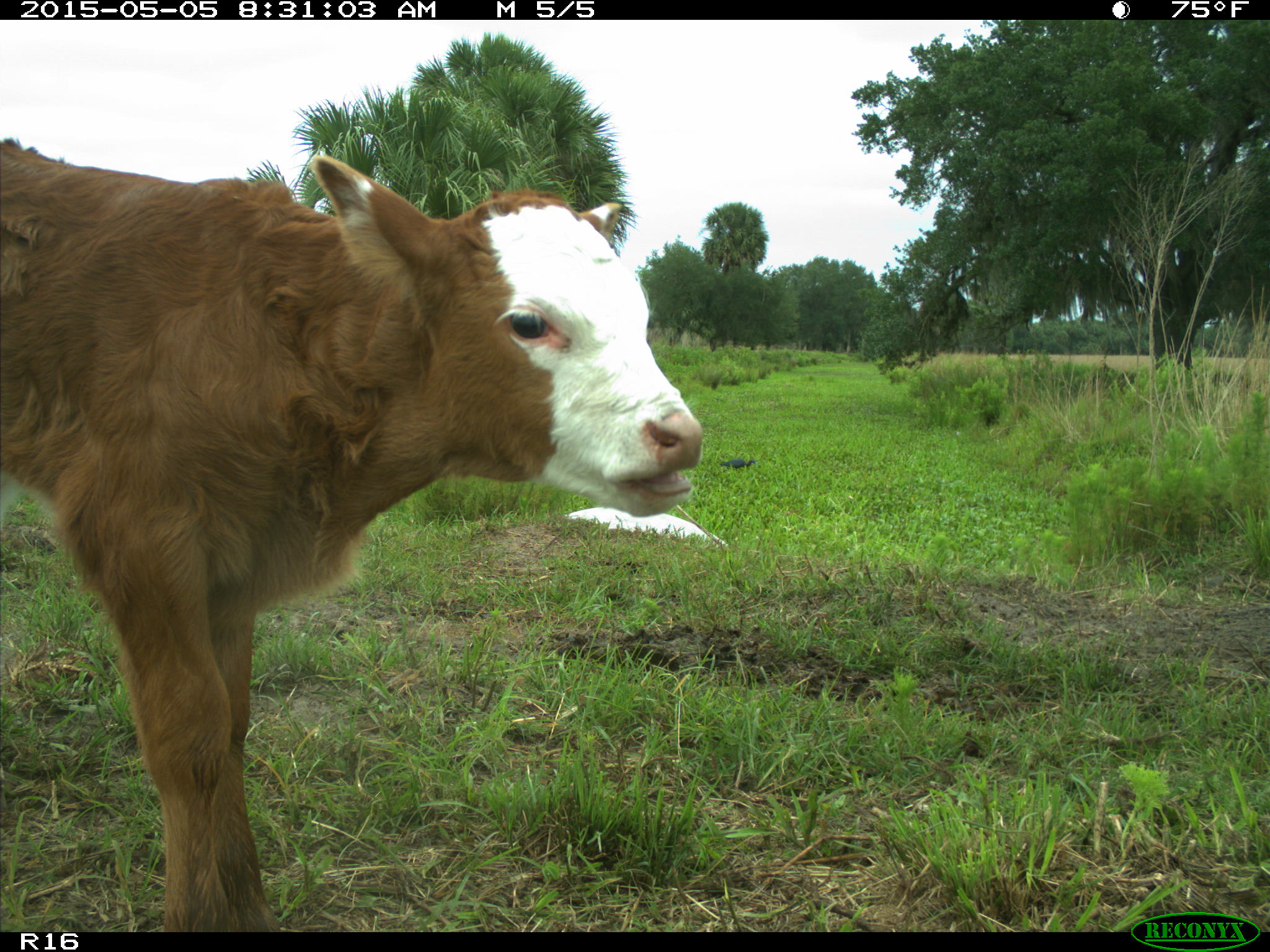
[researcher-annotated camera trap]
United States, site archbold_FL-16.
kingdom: Animalia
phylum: Chordata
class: Mammalia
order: Artiodactyla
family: Bovidae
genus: Bos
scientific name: Bos taurus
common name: domestic cow